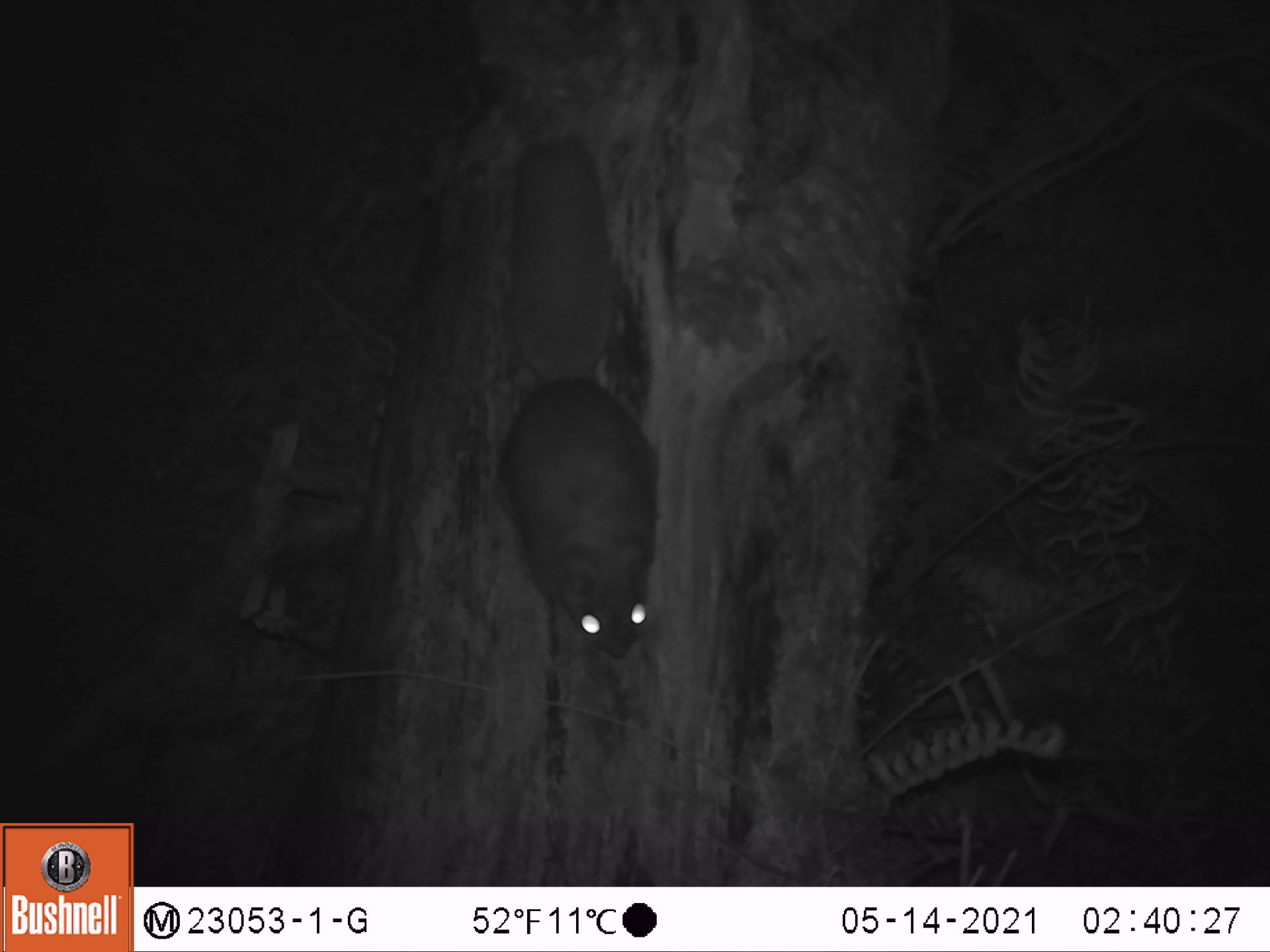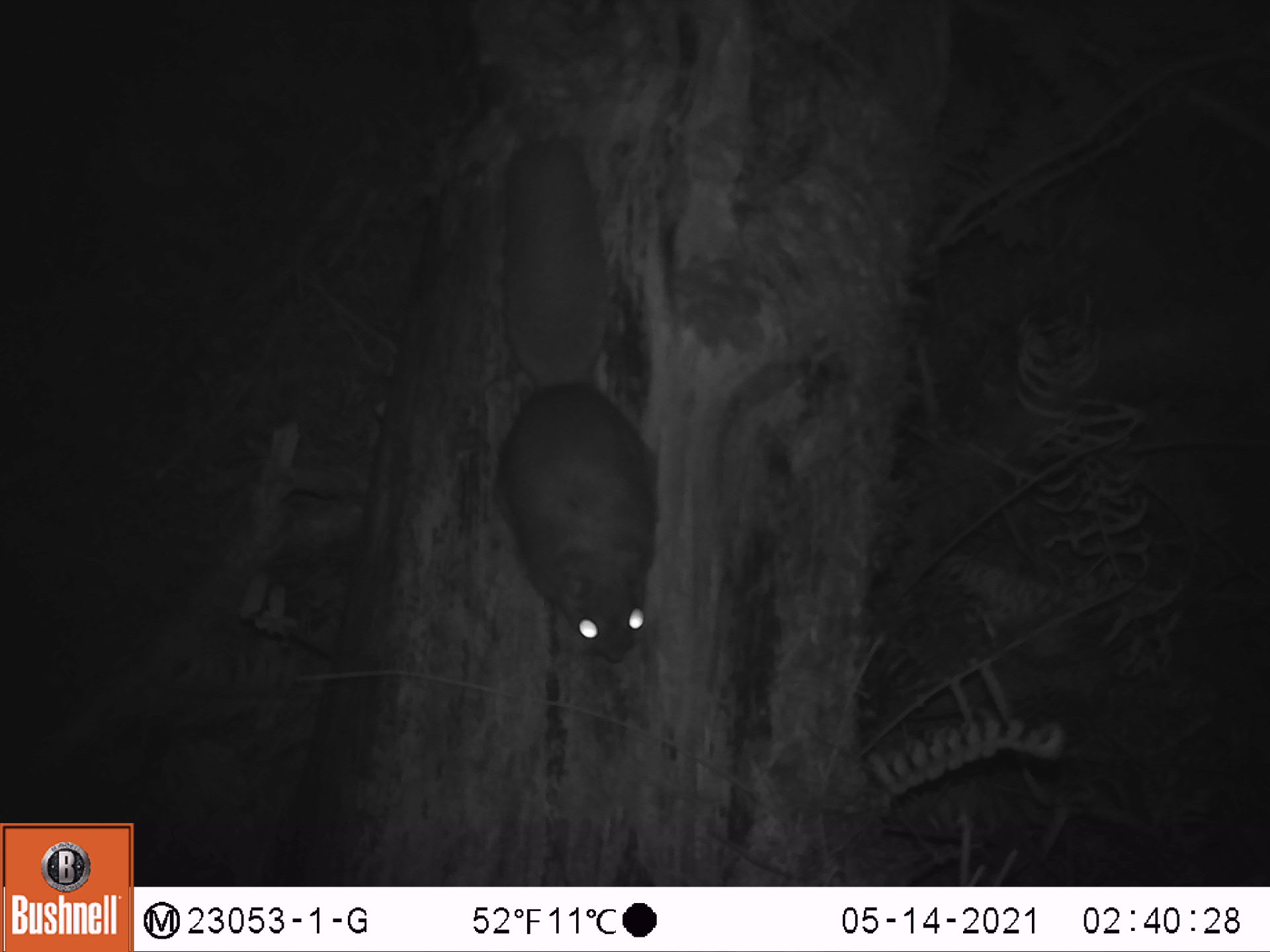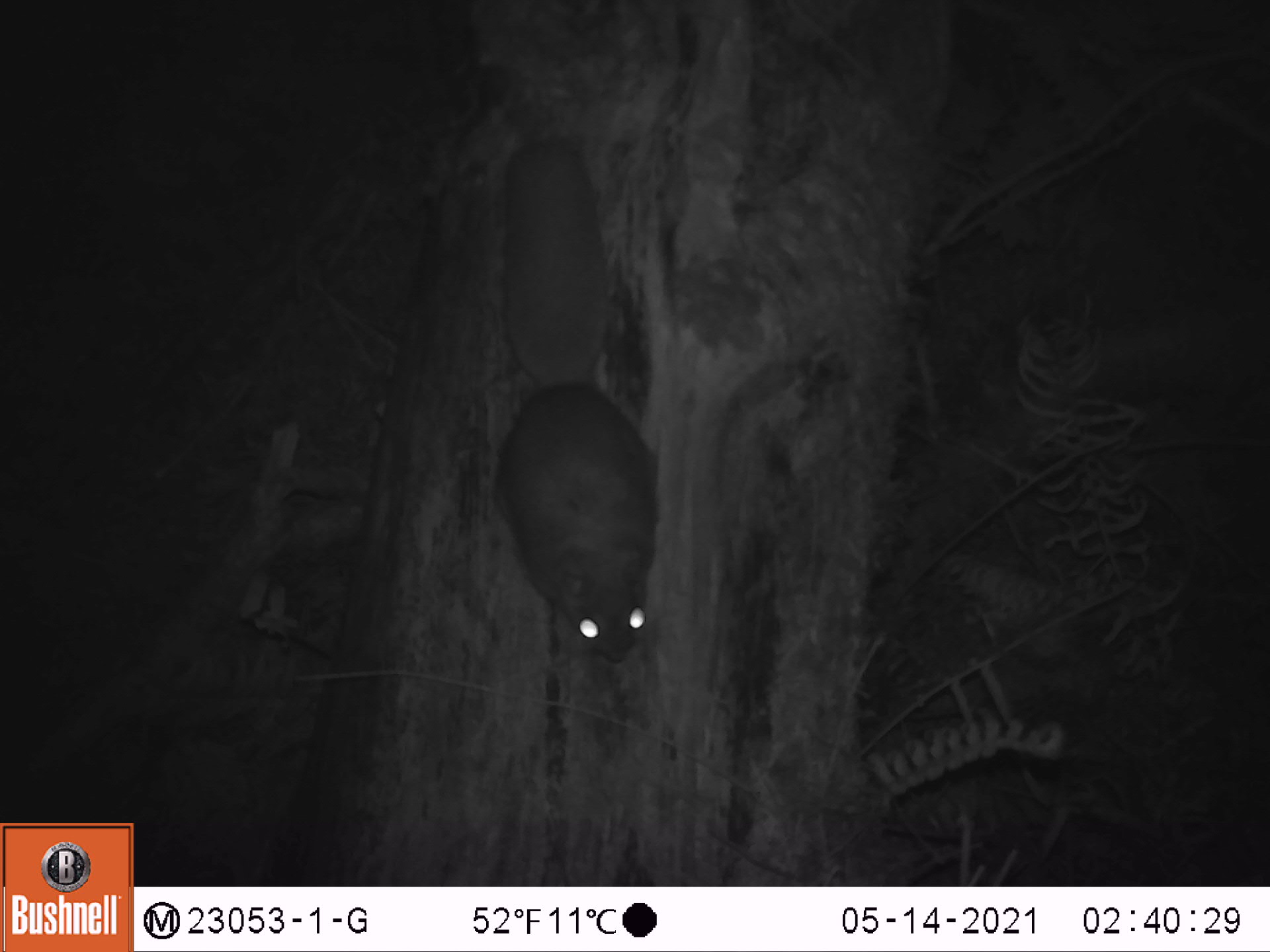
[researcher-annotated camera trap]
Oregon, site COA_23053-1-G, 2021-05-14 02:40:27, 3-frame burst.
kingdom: Animalia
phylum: Chordata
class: Mammalia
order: Rodentia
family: Sciuridae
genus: Glaucomys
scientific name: Glaucomys oregonensis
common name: humboldt's flying squirrel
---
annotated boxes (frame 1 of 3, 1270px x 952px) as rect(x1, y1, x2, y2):
humboldt's flying squirrel: rect(487, 136, 664, 667)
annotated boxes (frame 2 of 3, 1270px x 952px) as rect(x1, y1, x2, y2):
humboldt's flying squirrel: rect(481, 141, 667, 674)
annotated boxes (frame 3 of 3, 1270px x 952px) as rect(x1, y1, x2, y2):
humboldt's flying squirrel: rect(476, 135, 674, 678)